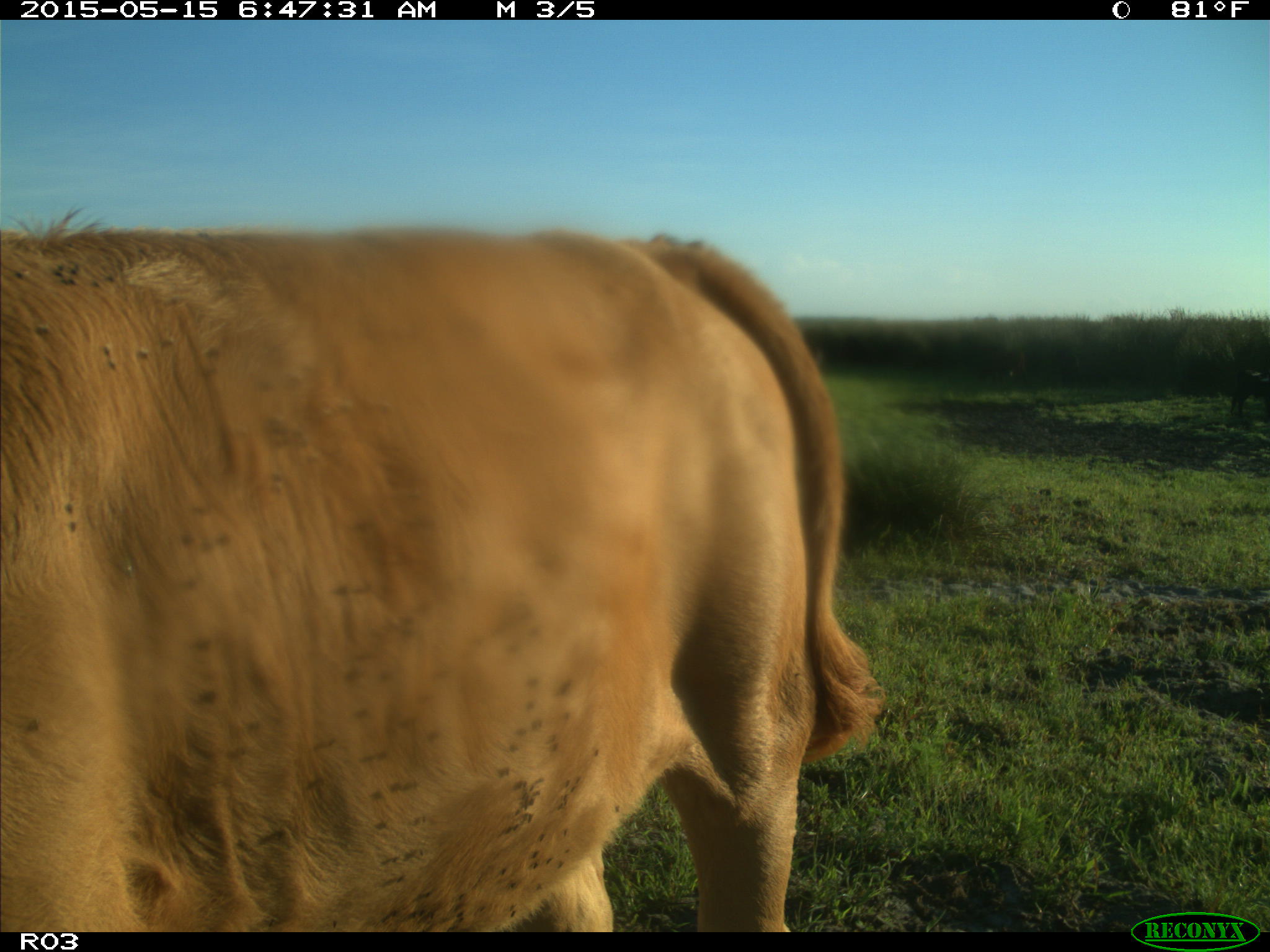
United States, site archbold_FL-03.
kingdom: Animalia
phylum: Chordata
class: Mammalia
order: Artiodactyla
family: Bovidae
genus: Bos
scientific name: Bos taurus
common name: domestic cow